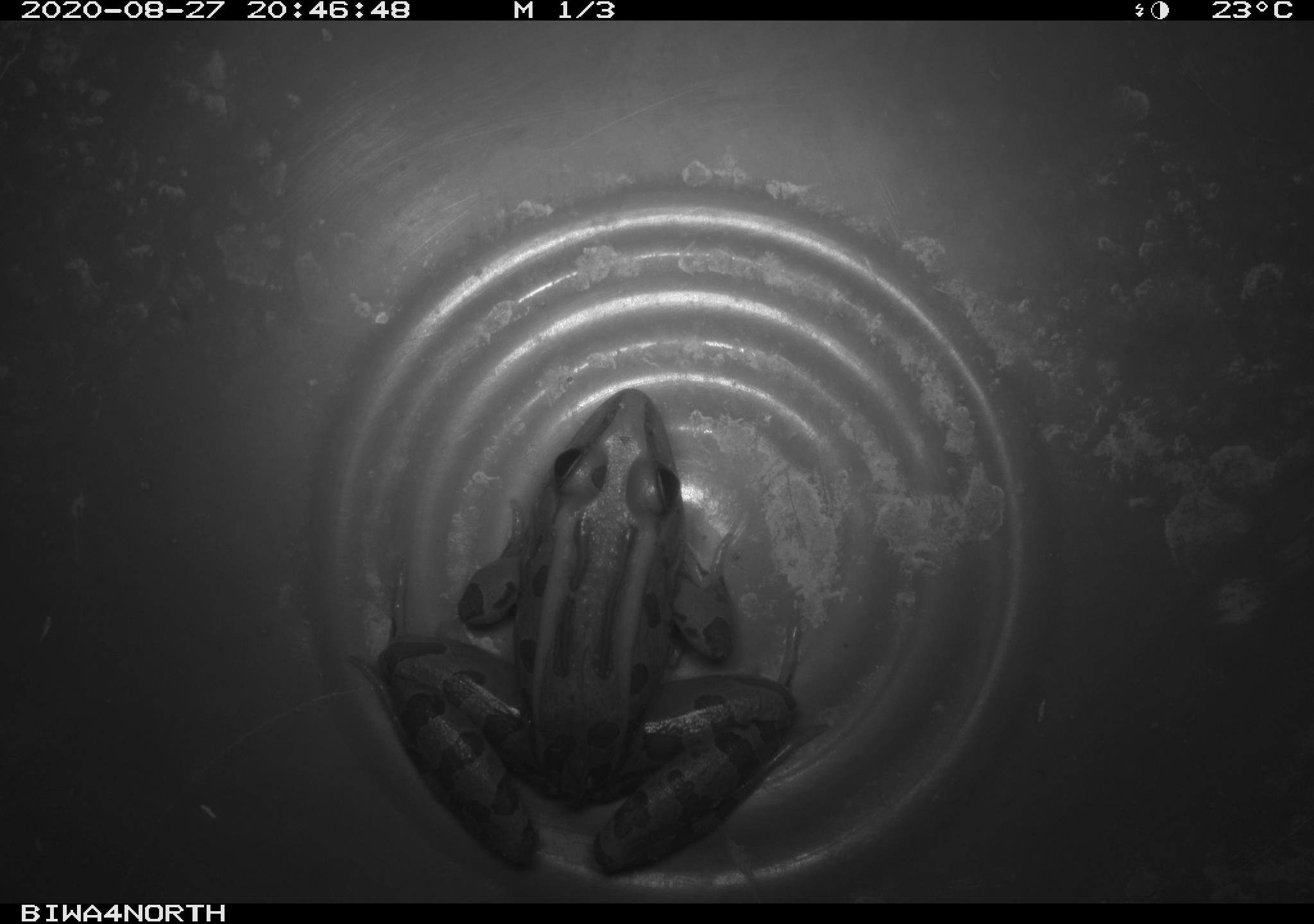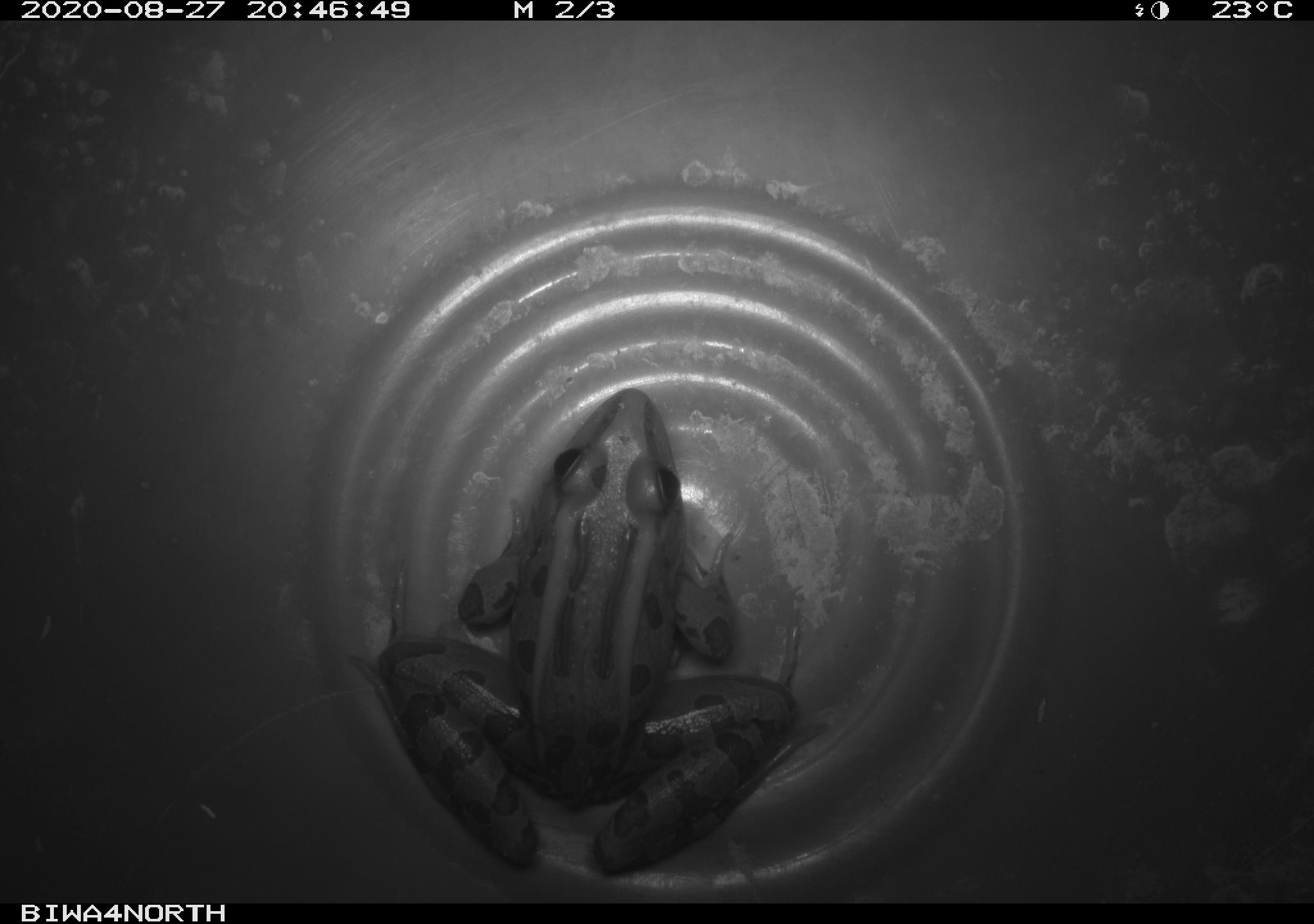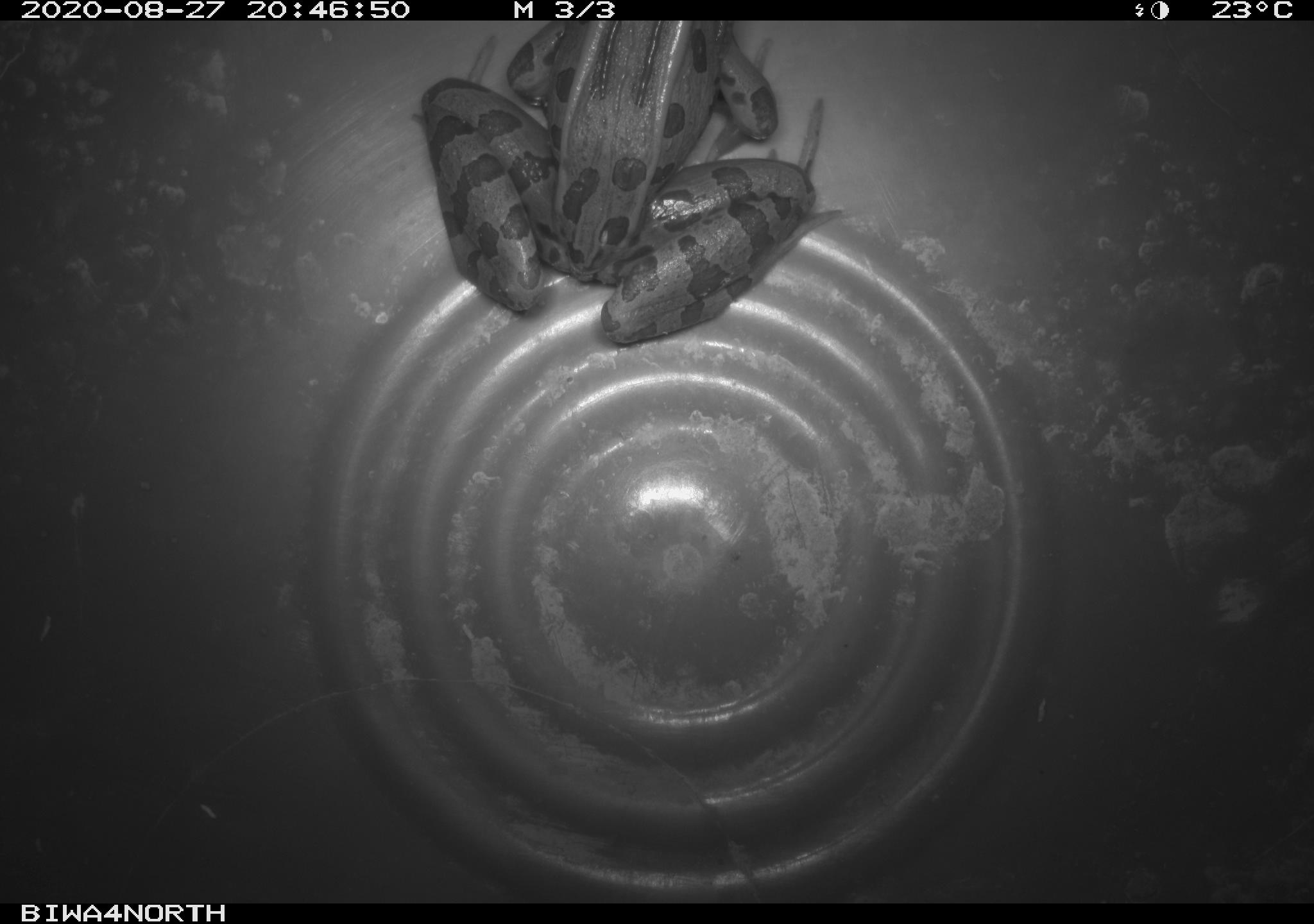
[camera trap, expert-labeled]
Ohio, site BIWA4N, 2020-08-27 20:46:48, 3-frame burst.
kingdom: Animalia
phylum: Chordata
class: Amphibia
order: Anura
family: Ranidae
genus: Lithobates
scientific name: Lithobates pipiens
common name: northern leopard frog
Northern leopard frog (Lithobates pipiens).